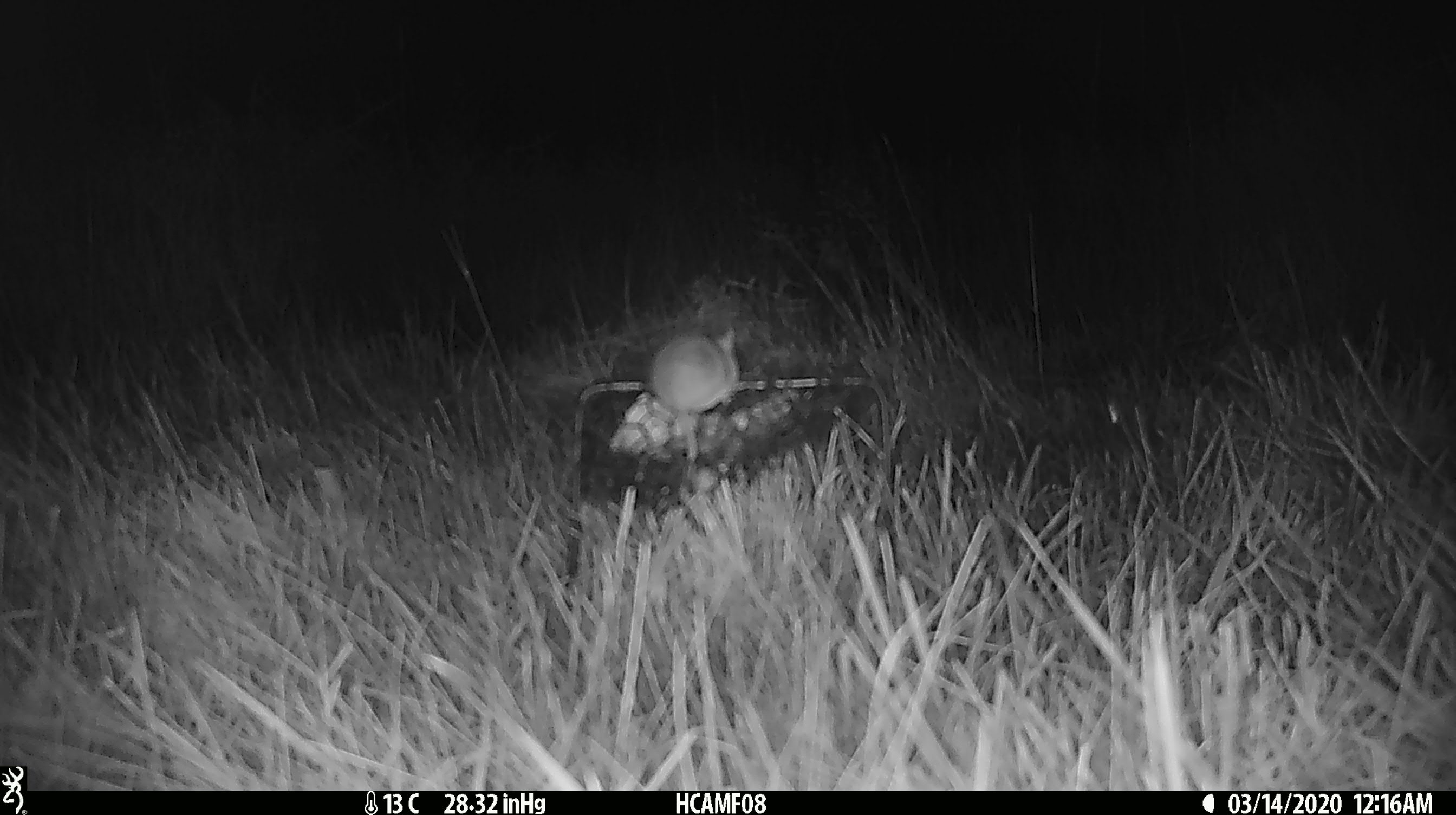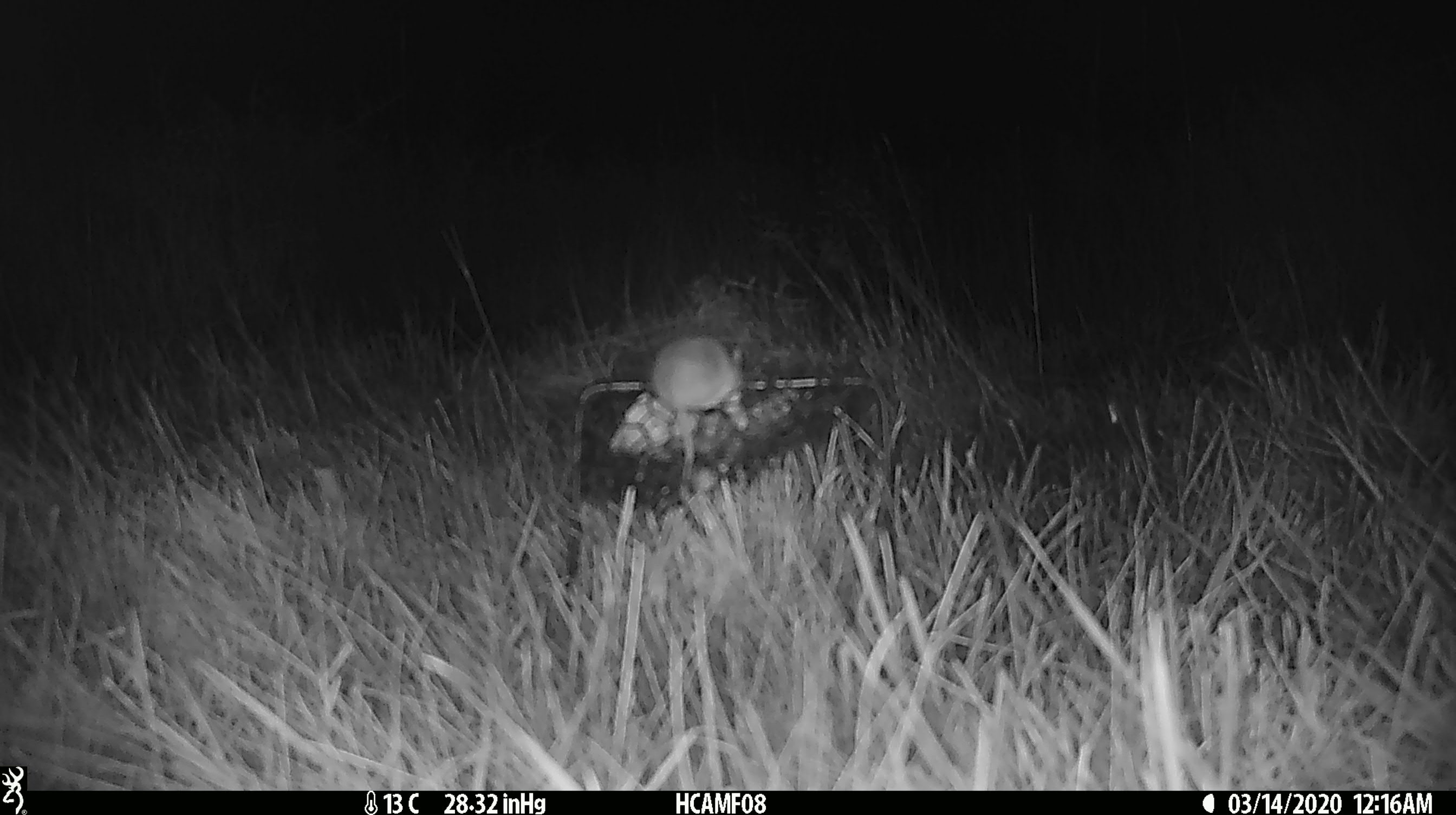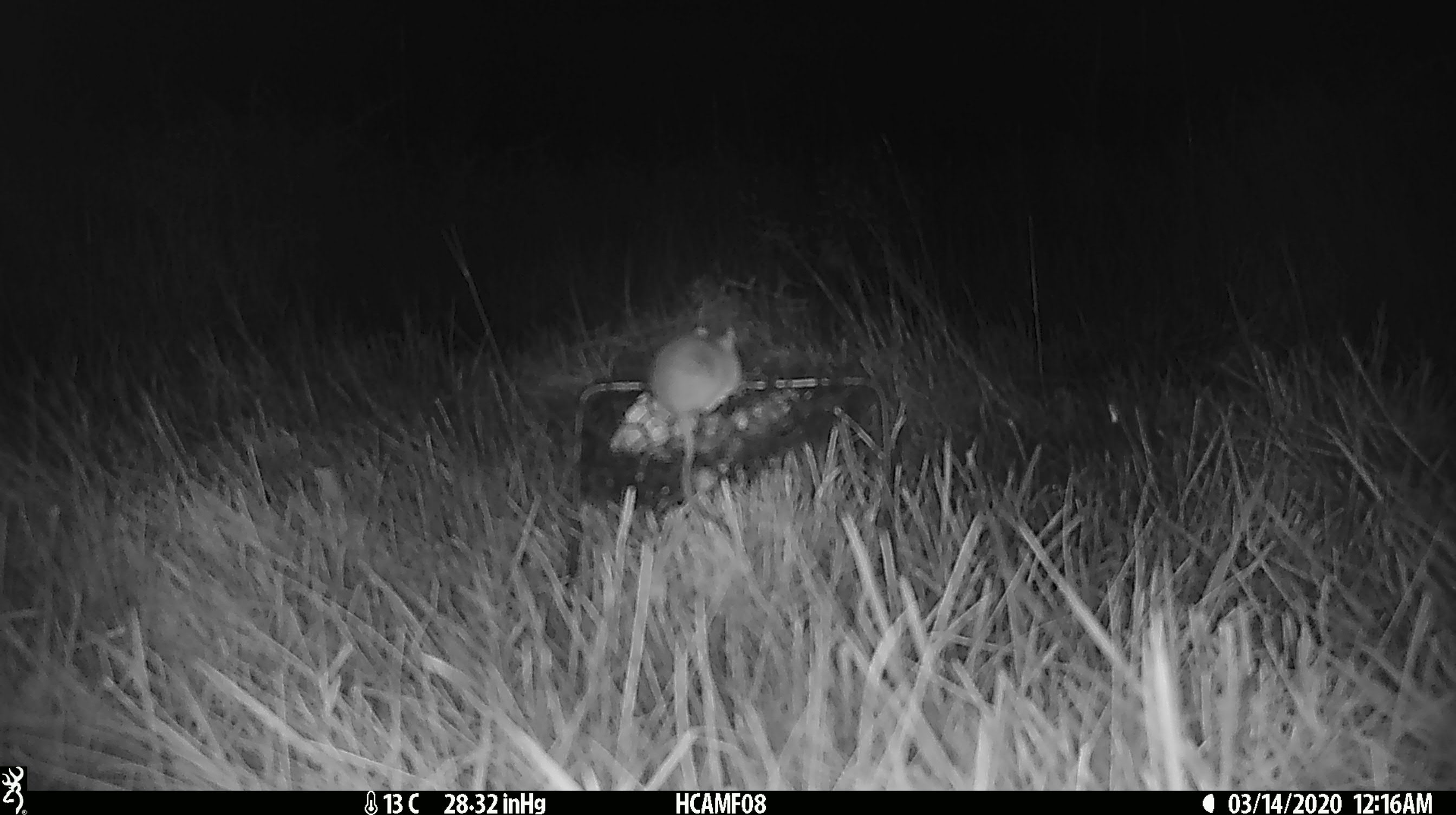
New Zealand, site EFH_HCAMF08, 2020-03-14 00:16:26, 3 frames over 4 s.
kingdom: Animalia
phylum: Chordata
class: Mammalia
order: Rodentia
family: Muridae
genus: Mus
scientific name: Mus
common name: mouse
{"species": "mouse (Mus)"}